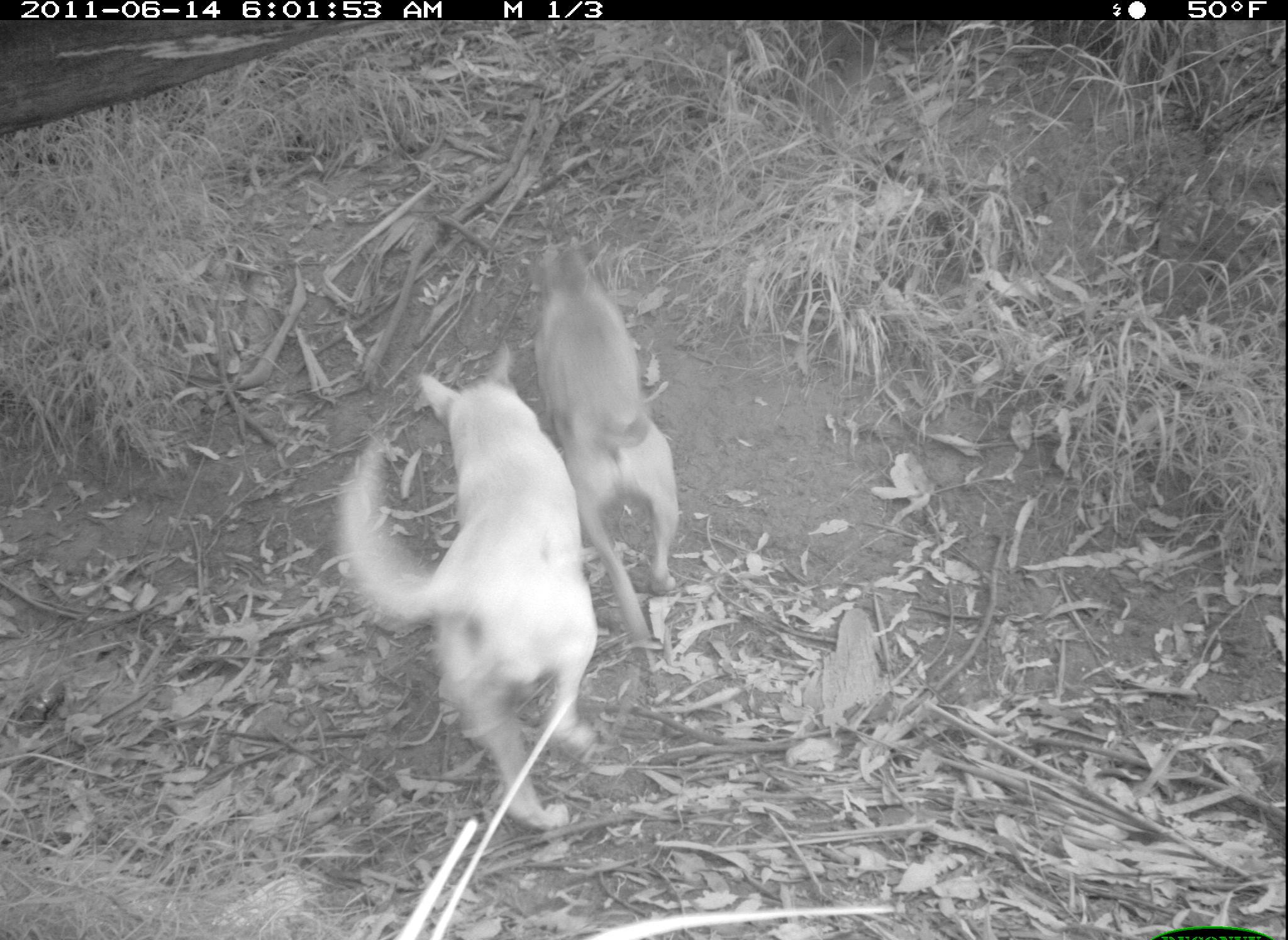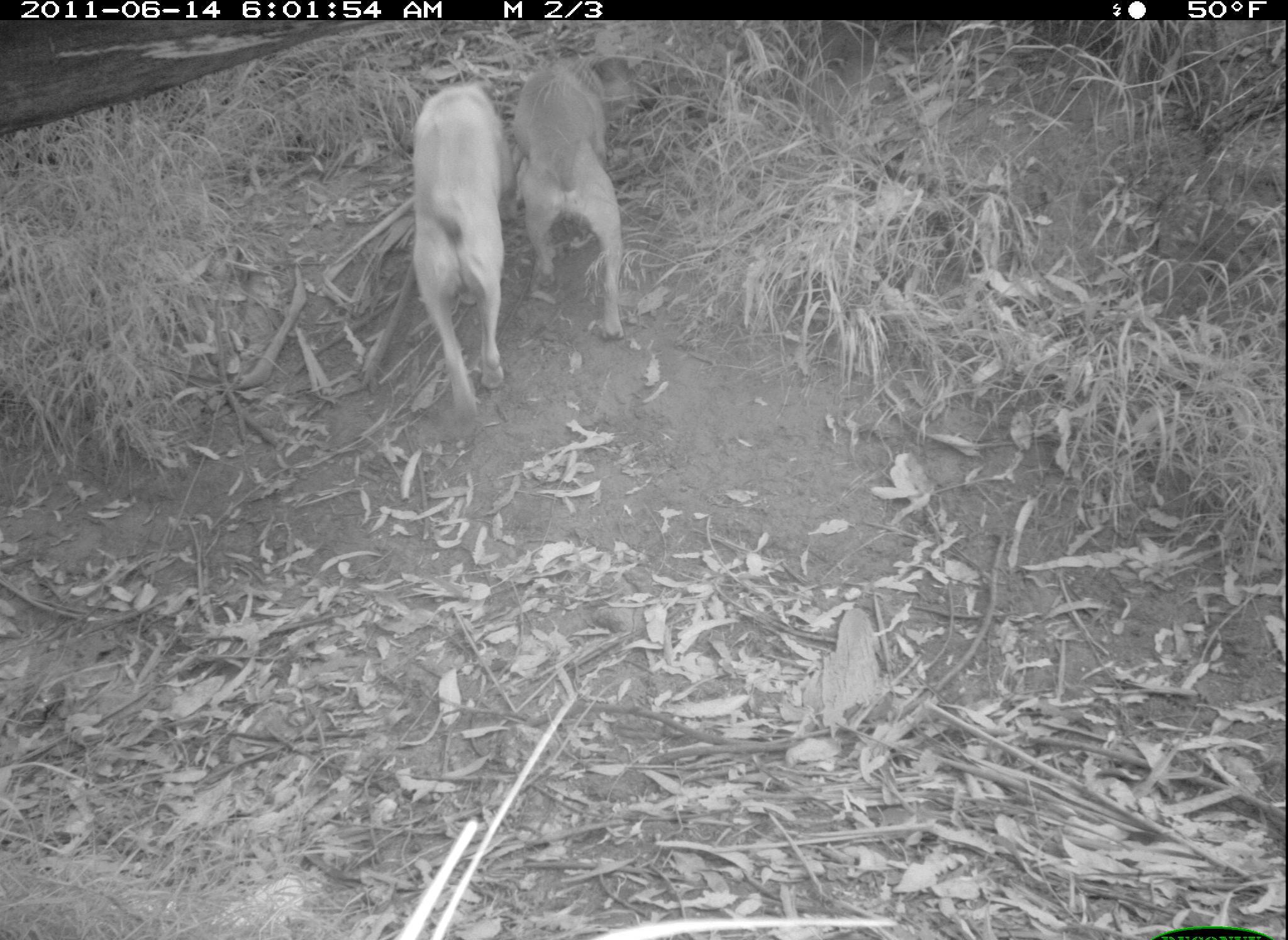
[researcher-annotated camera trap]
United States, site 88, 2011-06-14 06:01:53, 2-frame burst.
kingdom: Animalia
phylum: Chordata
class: Mammalia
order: Carnivora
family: Canidae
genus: Canis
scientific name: Canis familiaris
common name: domestic dog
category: dog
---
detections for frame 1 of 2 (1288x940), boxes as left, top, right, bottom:
dog: 336, 343, 602, 836; 528, 235, 716, 656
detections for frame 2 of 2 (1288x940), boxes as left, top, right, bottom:
dog: 512, 50, 644, 346; 402, 74, 512, 412